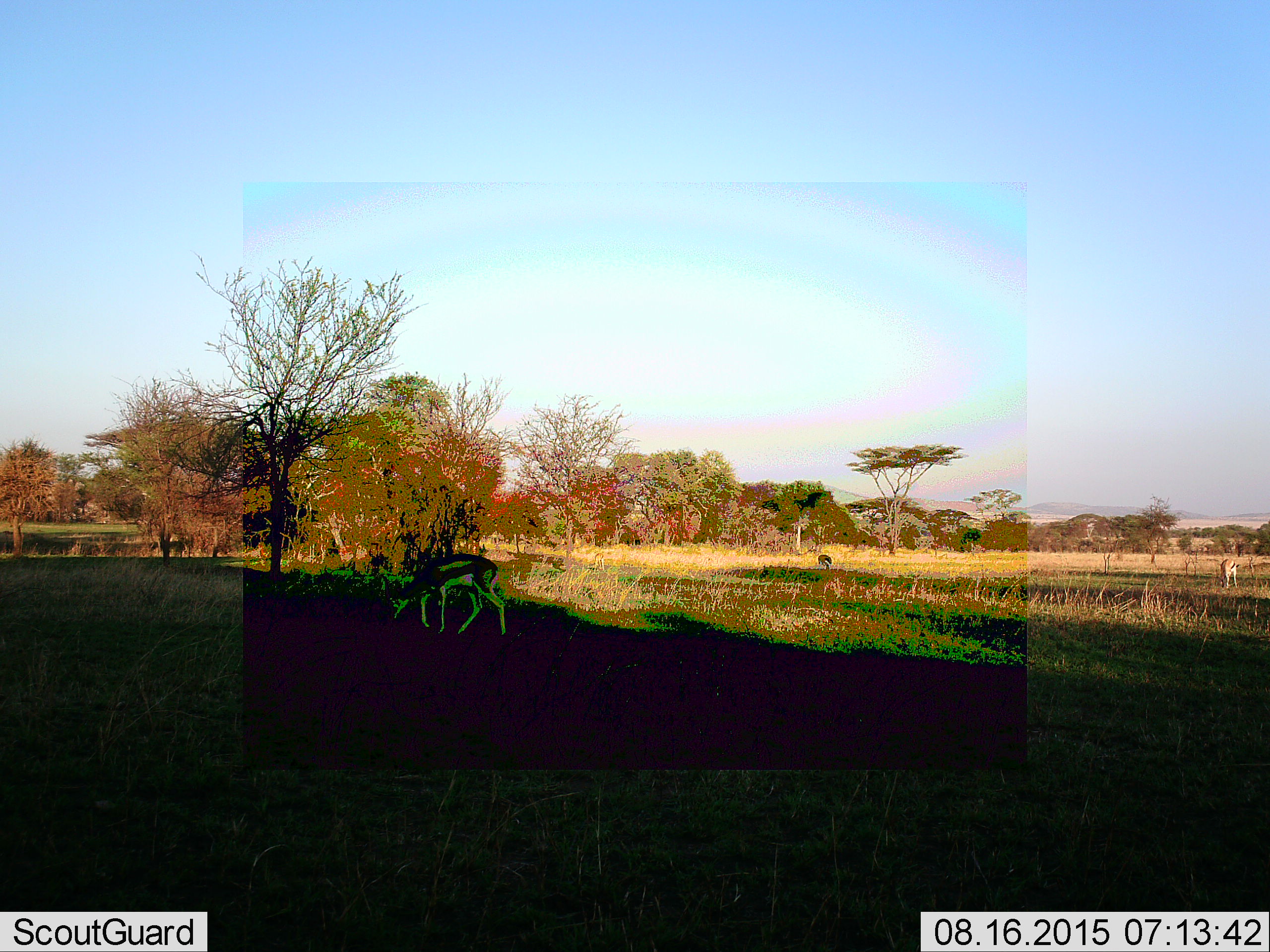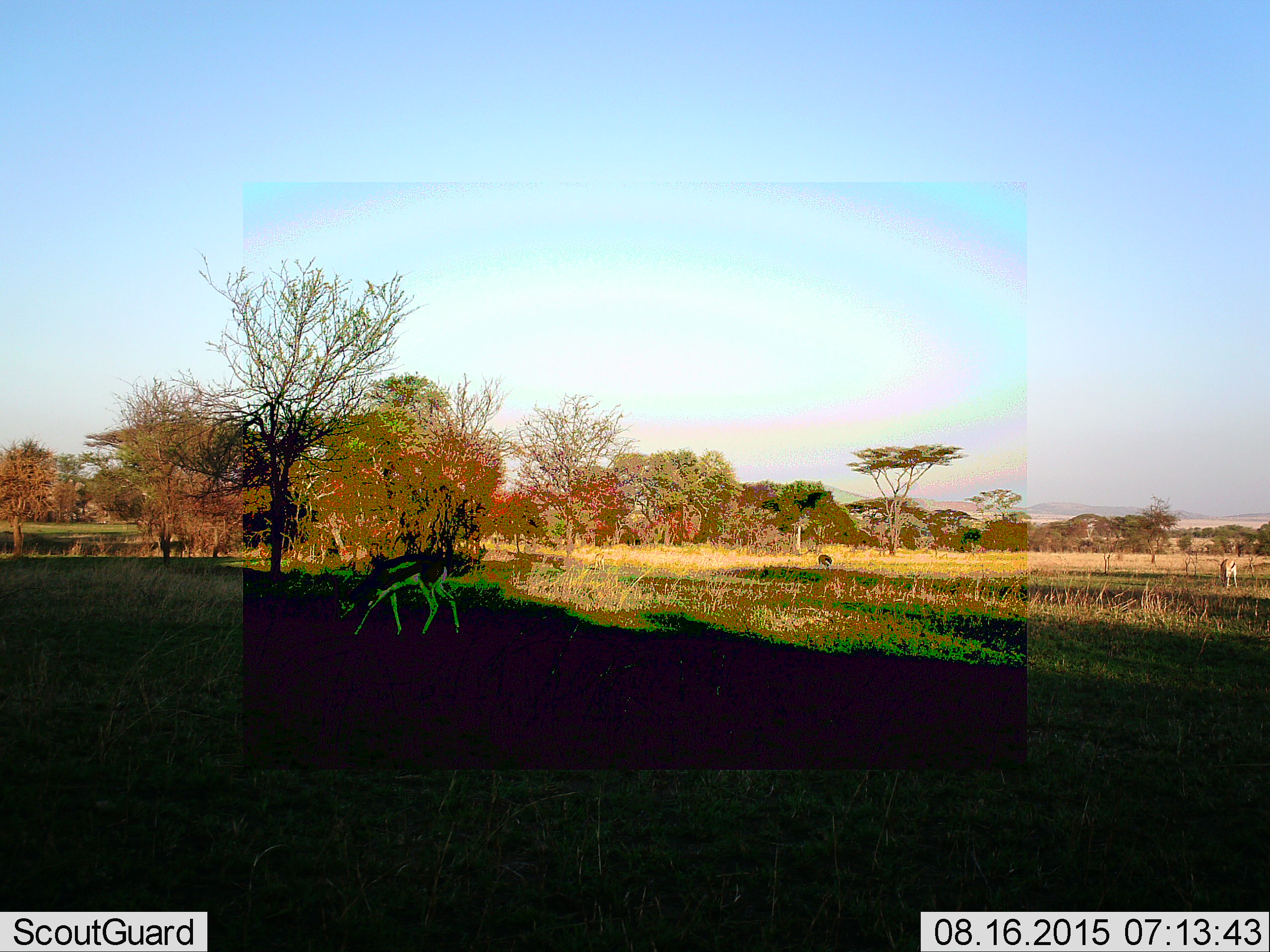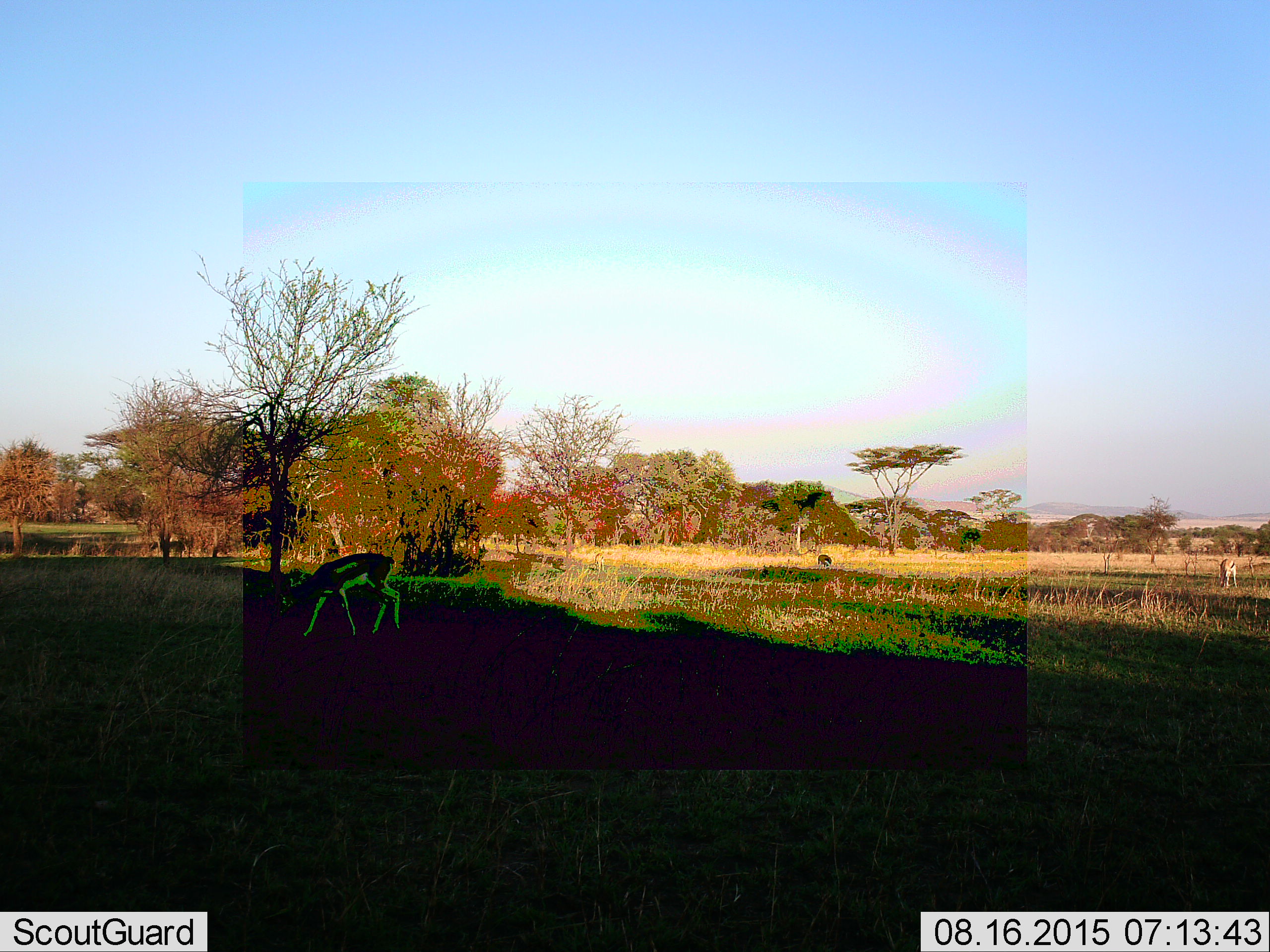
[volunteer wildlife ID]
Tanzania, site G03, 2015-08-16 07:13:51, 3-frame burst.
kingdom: Animalia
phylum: Chordata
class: Mammalia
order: Artiodactyla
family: Bovidae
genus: Eudorcas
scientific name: Eudorcas thomsonii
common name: thomson's gazelle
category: gazellethomsons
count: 3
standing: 69%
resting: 0%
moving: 54%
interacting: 0%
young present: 0%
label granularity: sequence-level